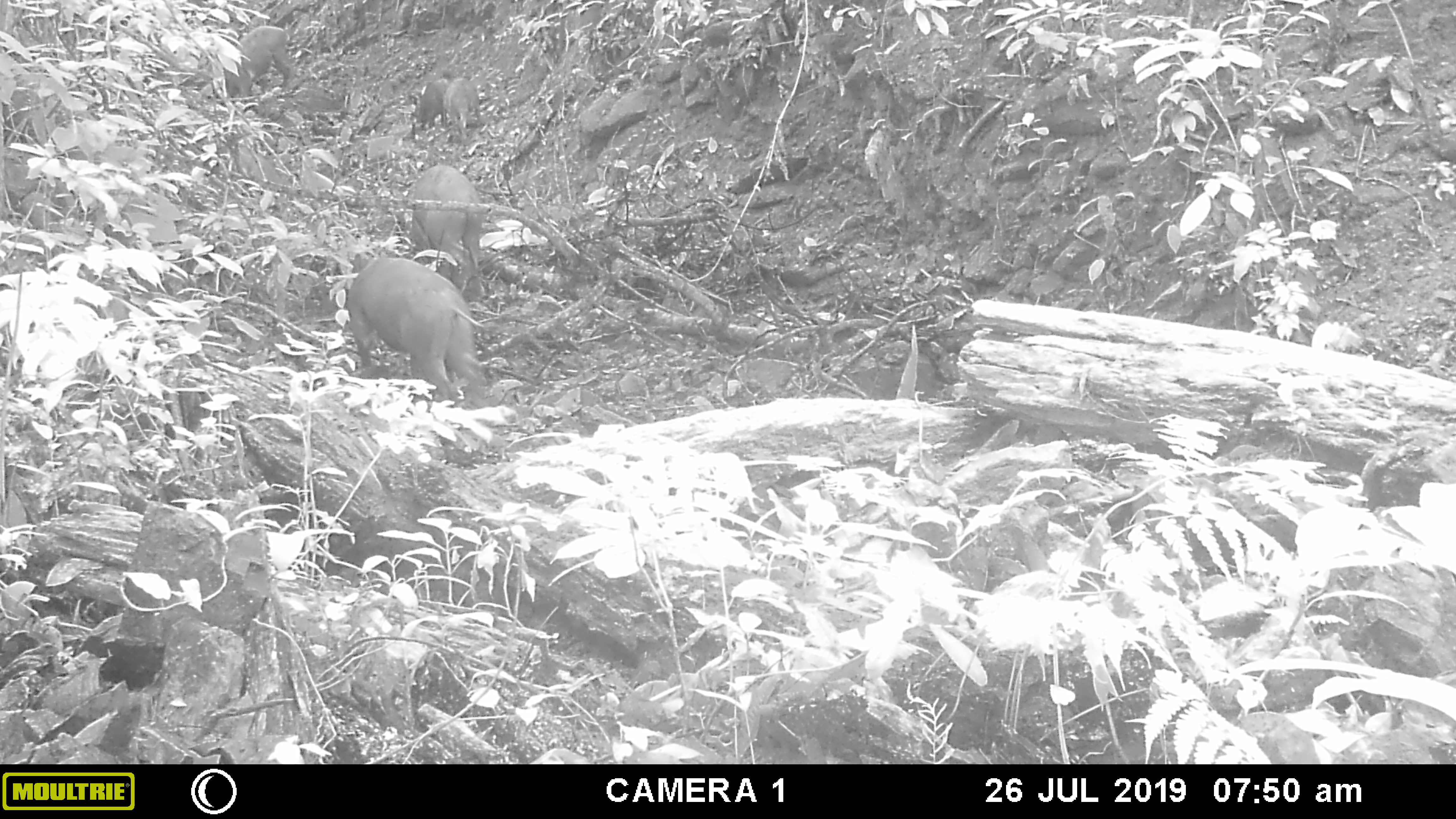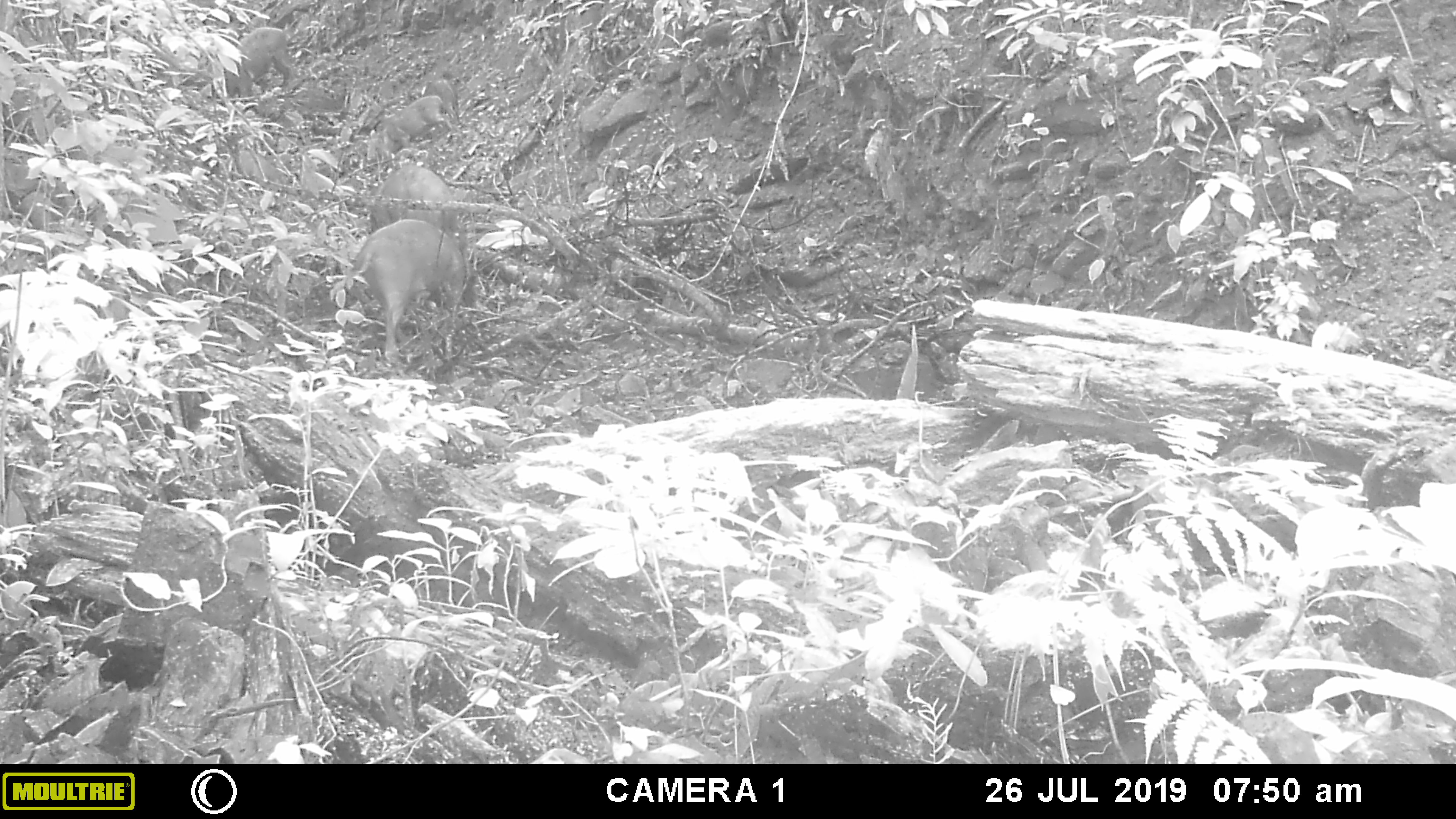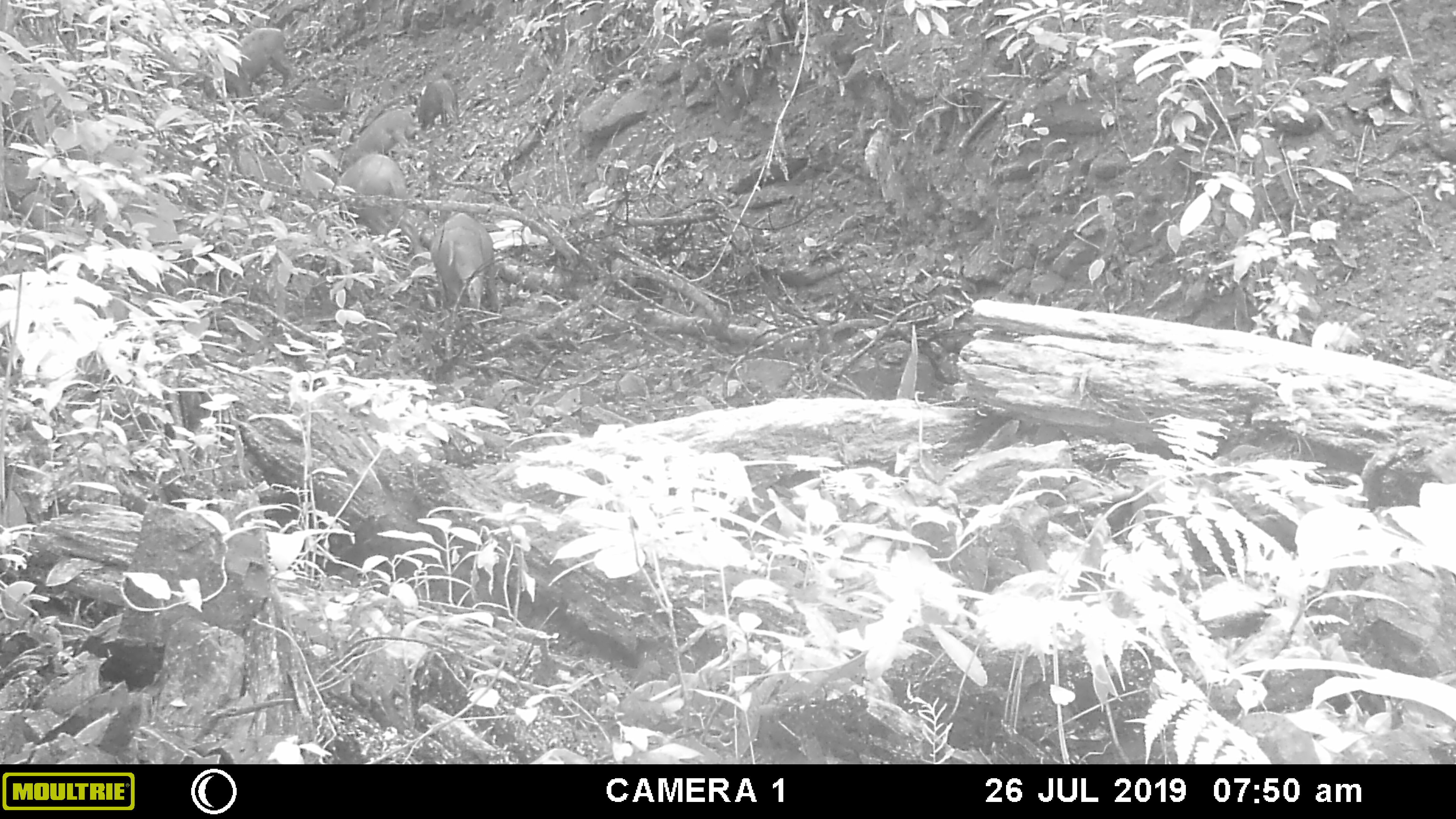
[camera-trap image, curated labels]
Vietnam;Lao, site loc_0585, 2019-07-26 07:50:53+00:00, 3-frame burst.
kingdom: Animalia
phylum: Chordata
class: Mammalia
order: Artiodactyla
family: Suidae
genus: Sus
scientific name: Sus scrofa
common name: eurasian wild pig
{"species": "eurasian wild pig (Sus scrofa)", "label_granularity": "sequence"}